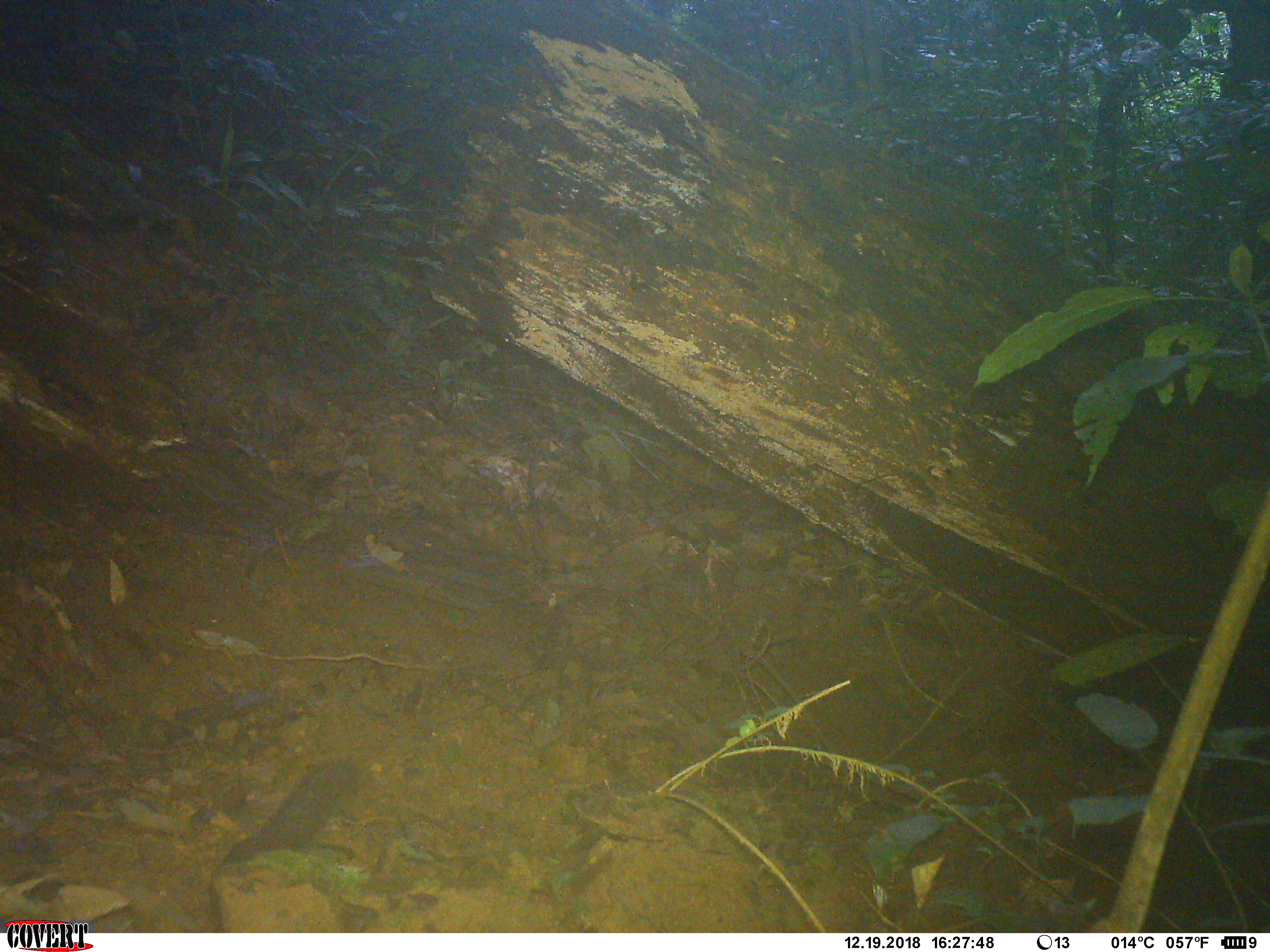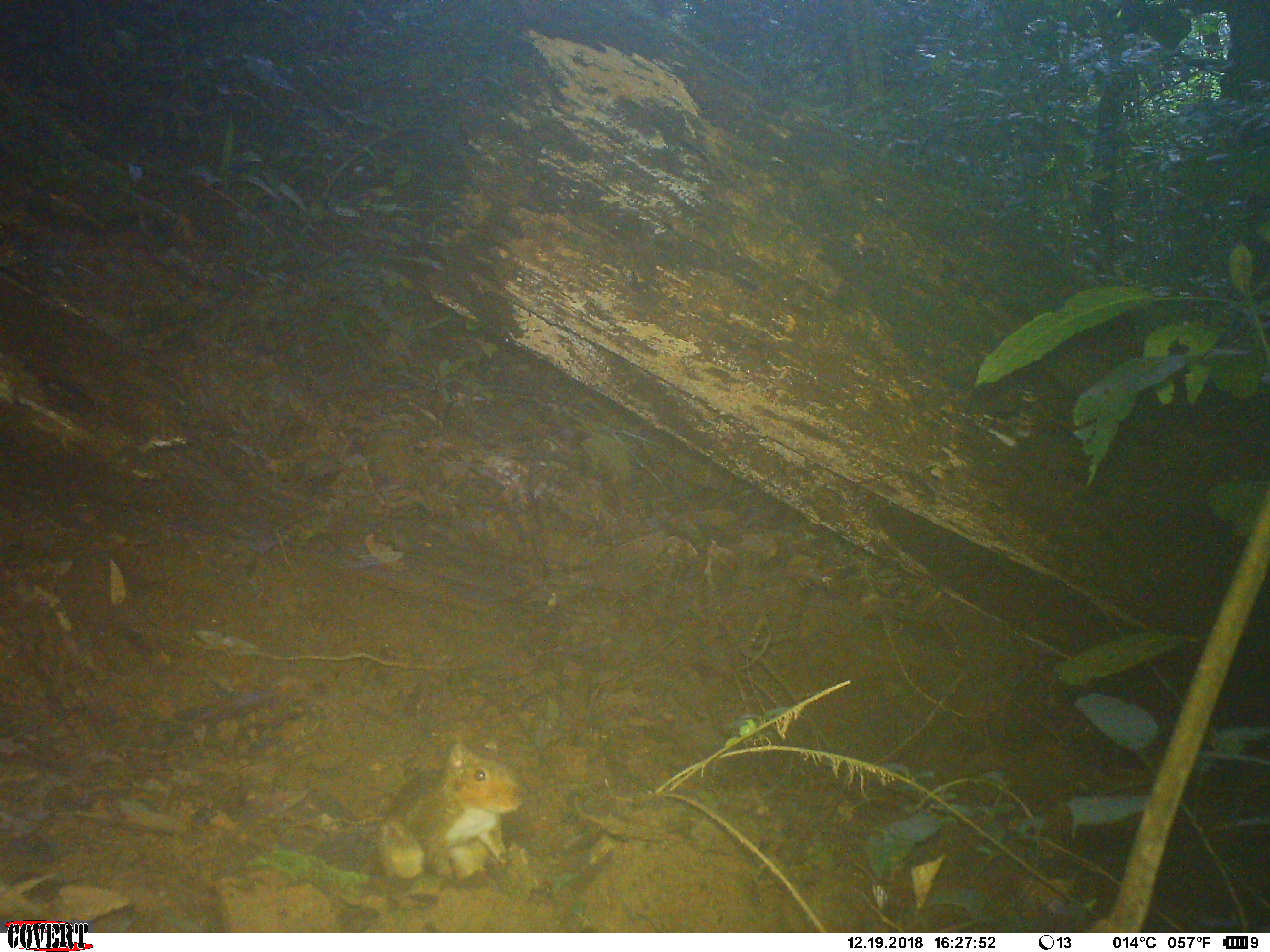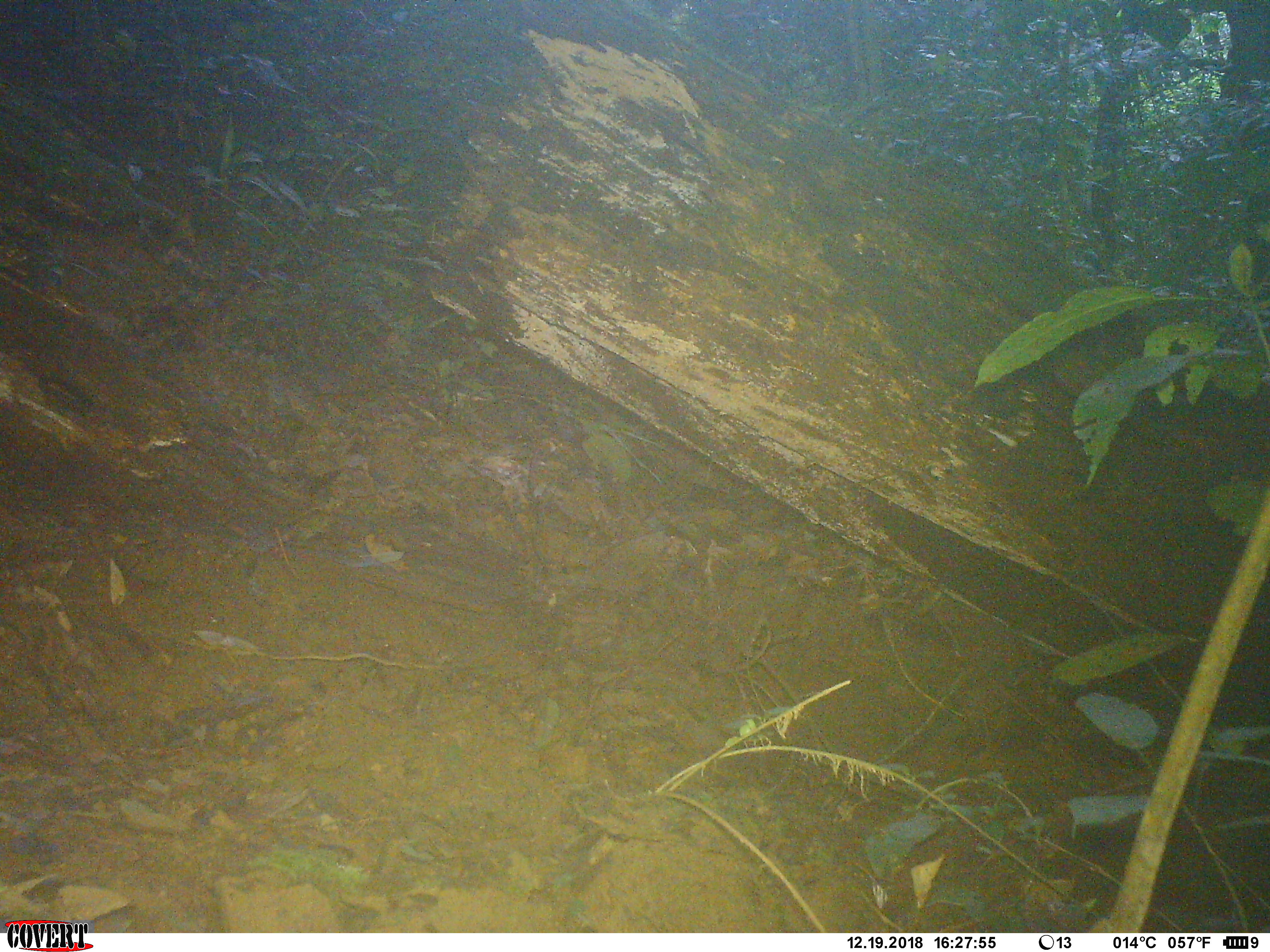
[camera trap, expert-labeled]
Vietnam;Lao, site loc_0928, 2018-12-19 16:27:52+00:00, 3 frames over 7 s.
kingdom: Animalia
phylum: Chordata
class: Mammalia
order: Rodentia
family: Sciuridae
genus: Dremomys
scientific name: Dremomys rufigenis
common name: red-cheeked squirrel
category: red cheeked squirrel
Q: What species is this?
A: Red cheeked squirrel (red-cheeked squirrel) (Dremomys rufigenis).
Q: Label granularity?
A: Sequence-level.